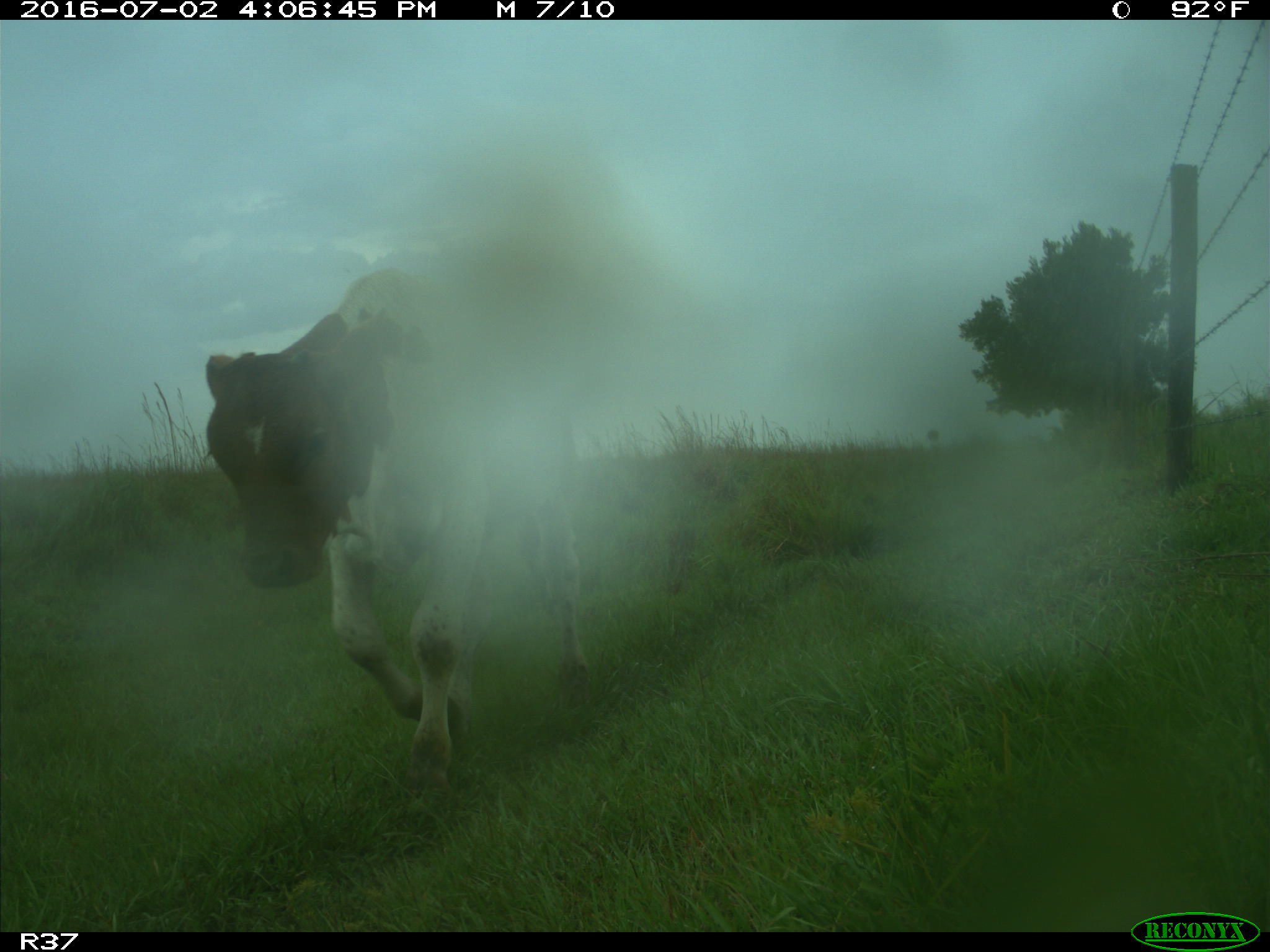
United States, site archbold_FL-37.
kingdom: Animalia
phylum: Chordata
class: Mammalia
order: Artiodactyla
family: Bovidae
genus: Bos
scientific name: Bos taurus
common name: domestic cow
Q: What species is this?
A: Bos taurus (domestic cow).